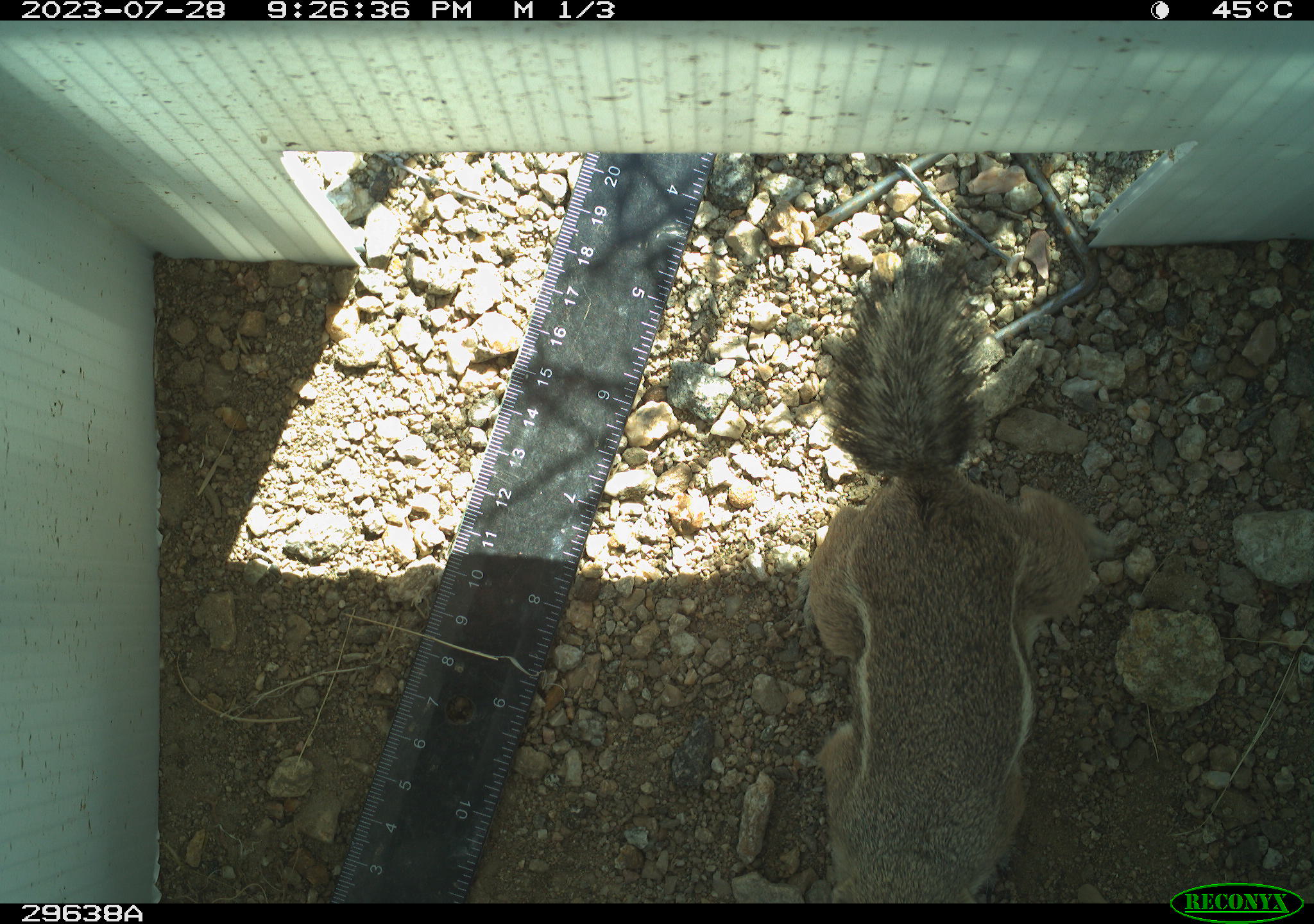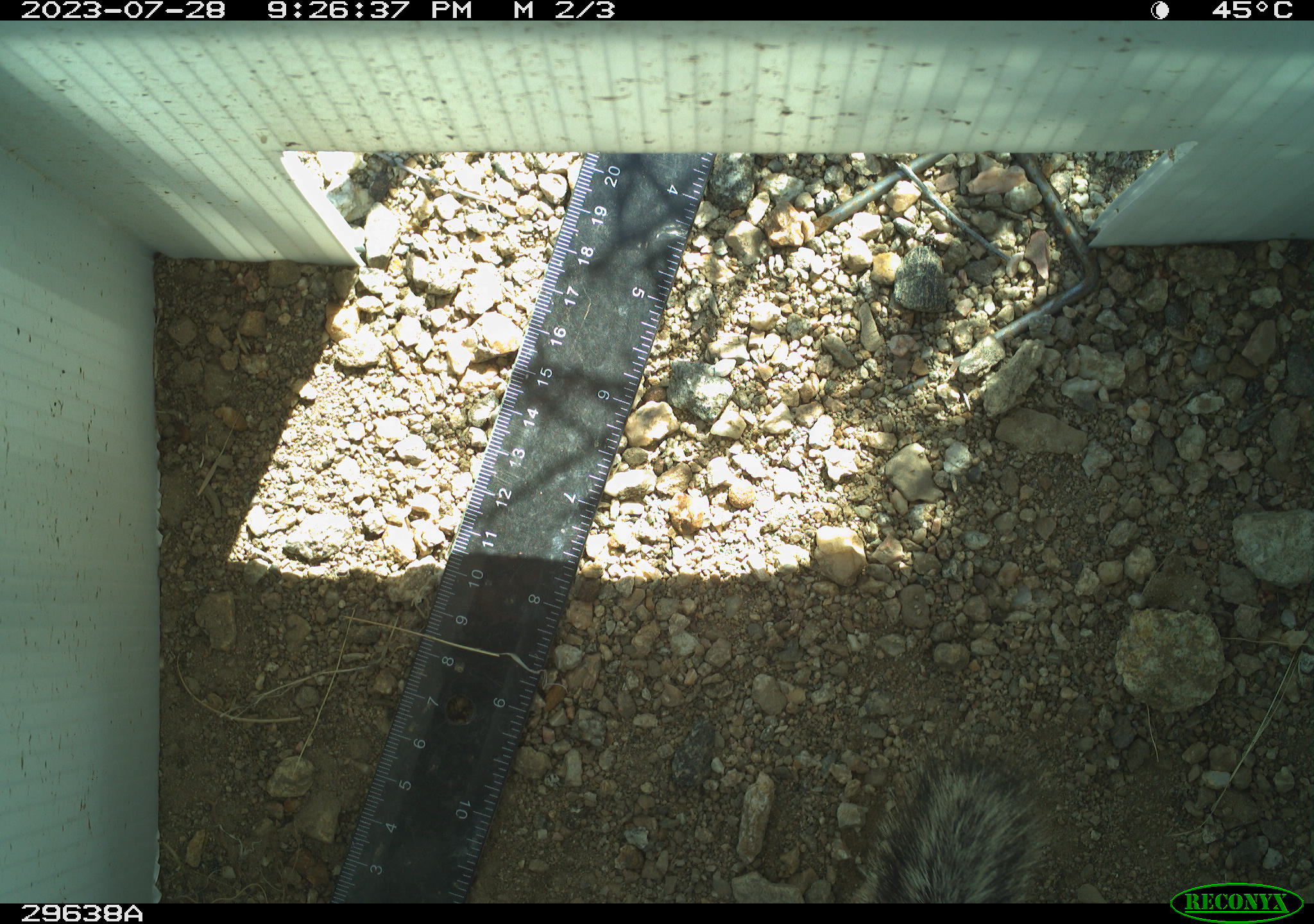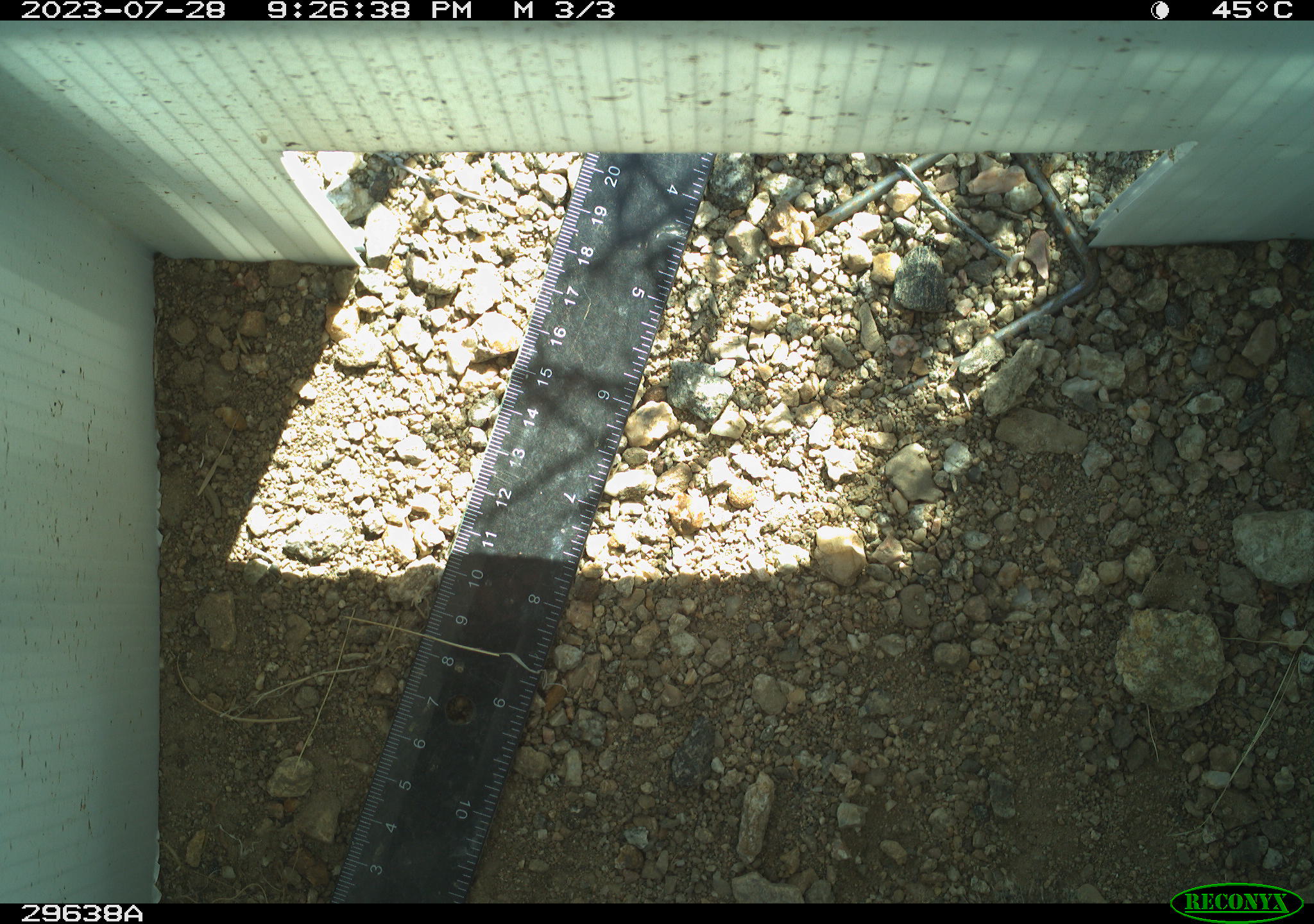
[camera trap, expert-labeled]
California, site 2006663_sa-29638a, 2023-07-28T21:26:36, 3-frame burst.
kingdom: Animalia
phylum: Chordata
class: Mammalia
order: Rodentia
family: Sciuridae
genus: Ammospermophilus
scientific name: Ammospermophilus leucurus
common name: white-tailed antelope squirrel